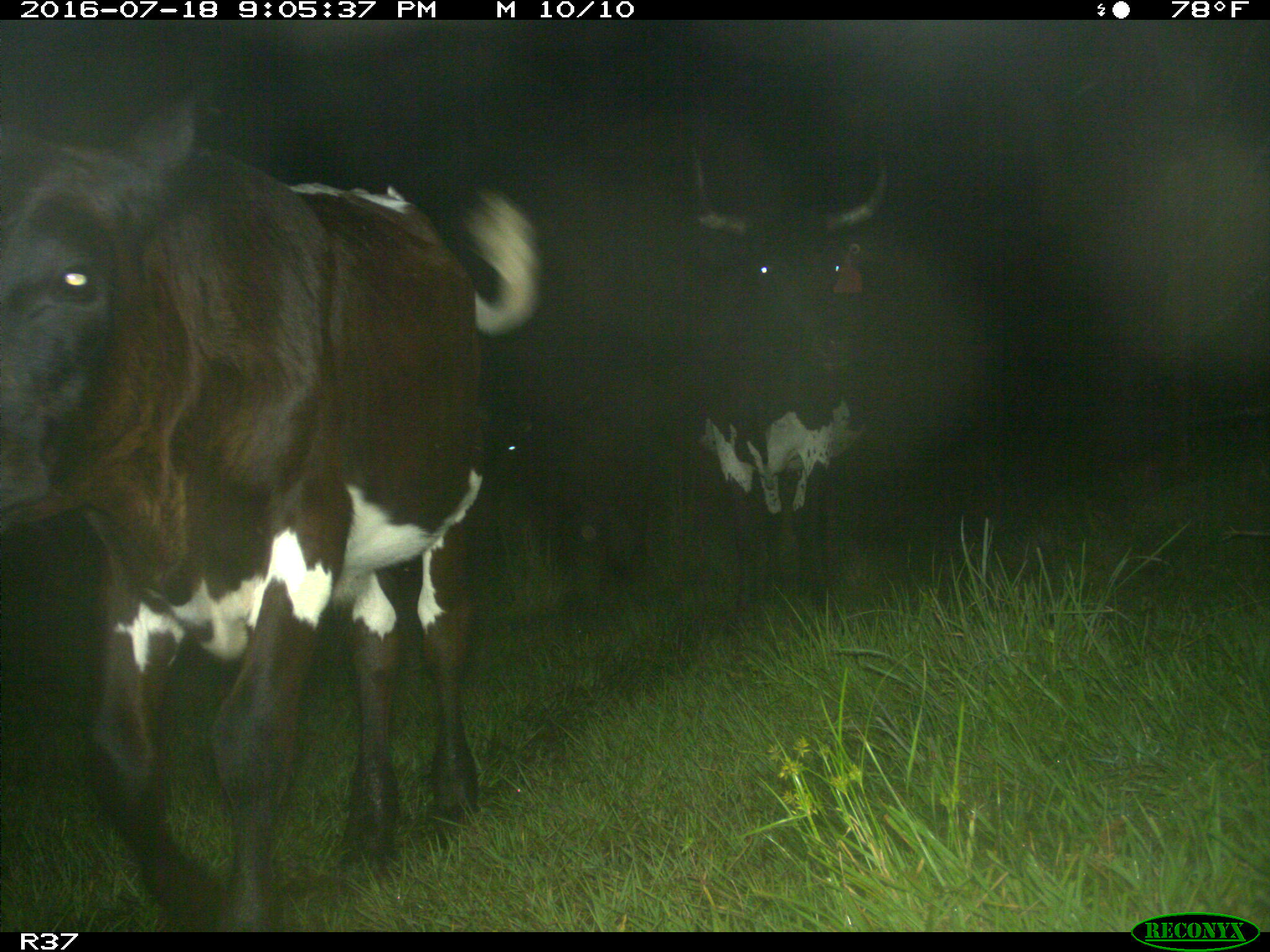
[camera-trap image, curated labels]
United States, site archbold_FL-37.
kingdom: Animalia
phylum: Chordata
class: Mammalia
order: Artiodactyla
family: Bovidae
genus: Bos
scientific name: Bos taurus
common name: domestic cow